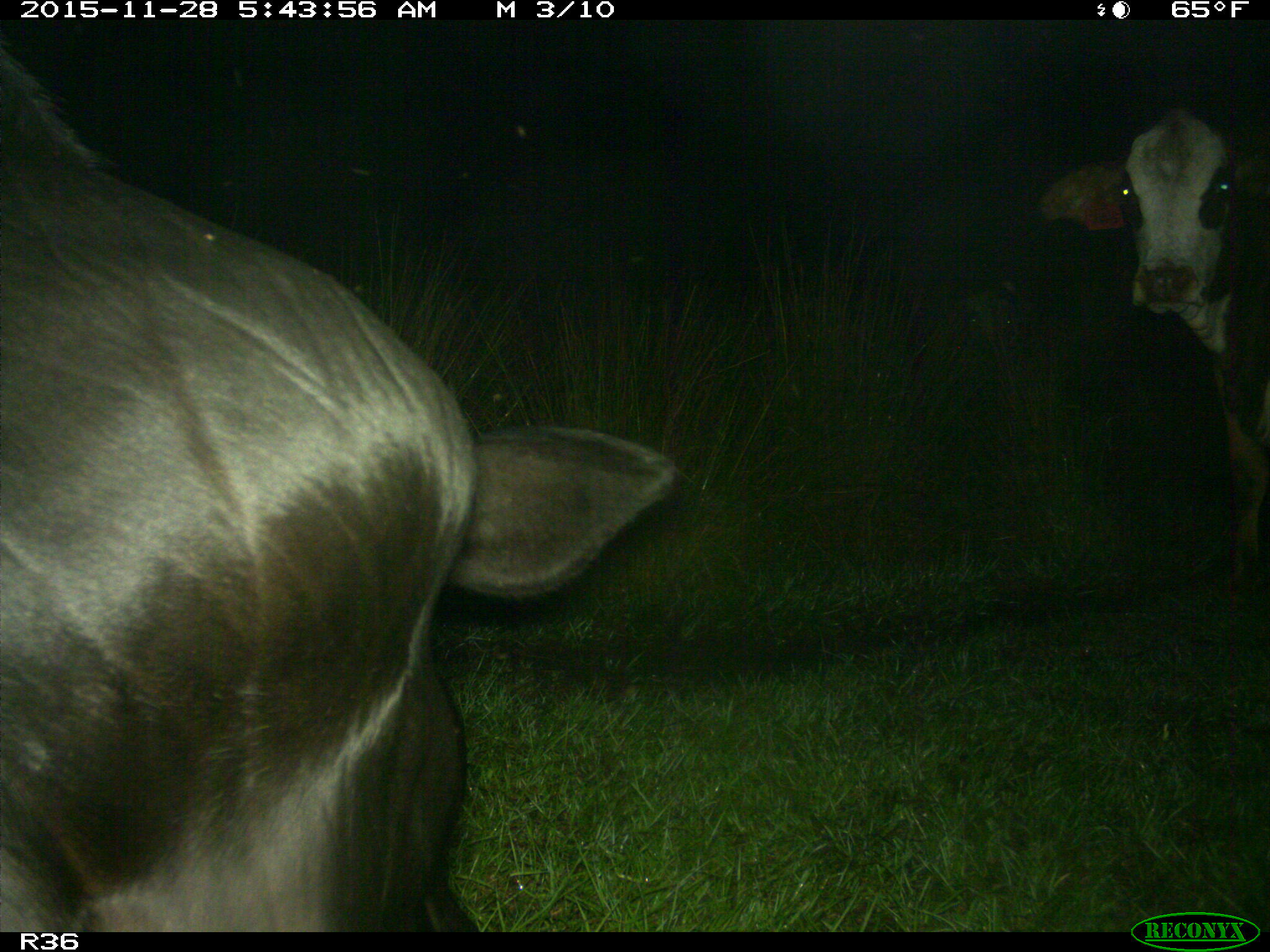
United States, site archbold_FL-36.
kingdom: Animalia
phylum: Chordata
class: Mammalia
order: Artiodactyla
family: Bovidae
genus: Bos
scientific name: Bos taurus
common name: domestic cow